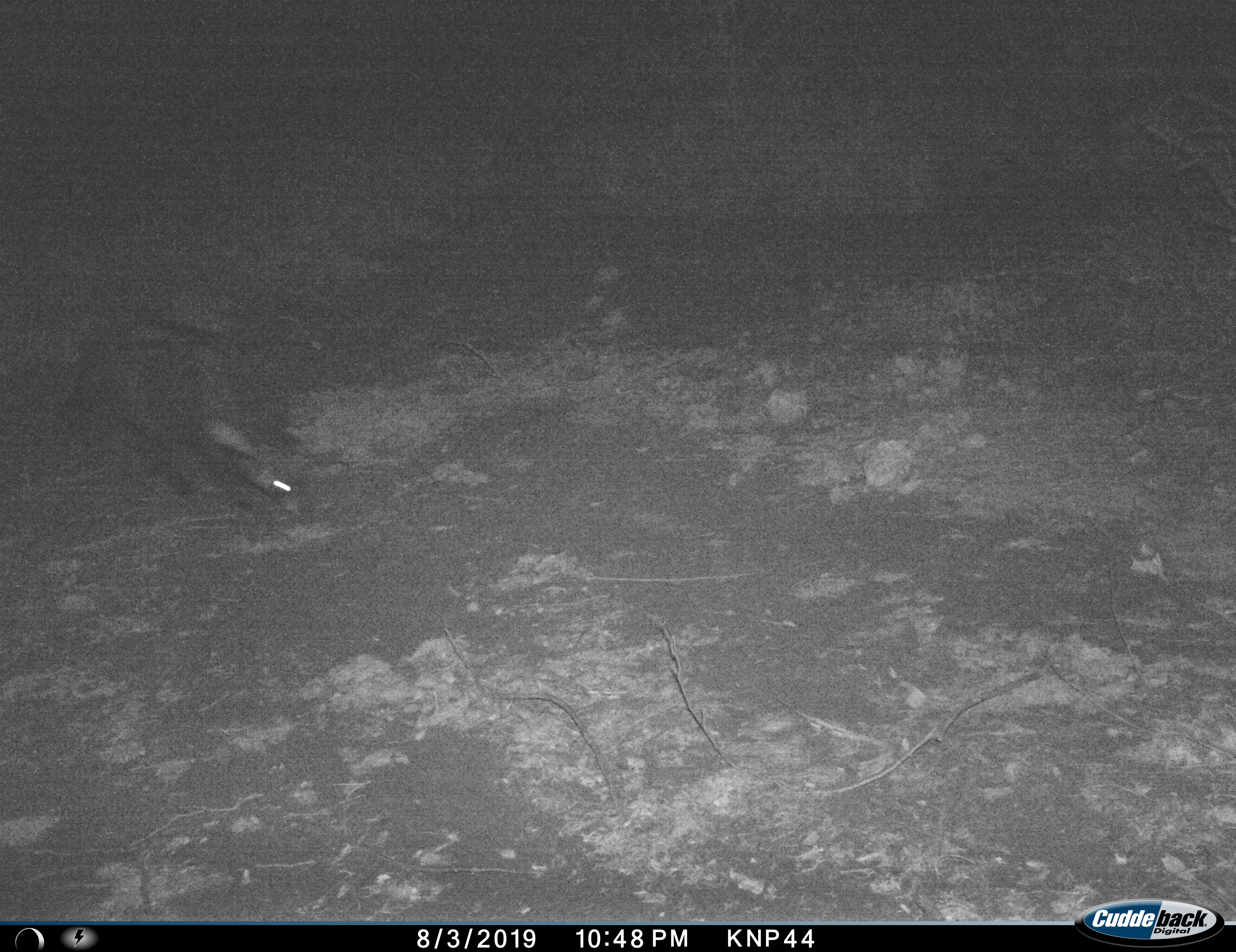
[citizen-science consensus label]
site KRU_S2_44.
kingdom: Animalia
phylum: Chordata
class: Mammalia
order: Tubulidentata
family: Orycteropodidae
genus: Orycteropus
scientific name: Orycteropus afer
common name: aardvark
Aardvark (Orycteropus afer), count 1. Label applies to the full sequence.